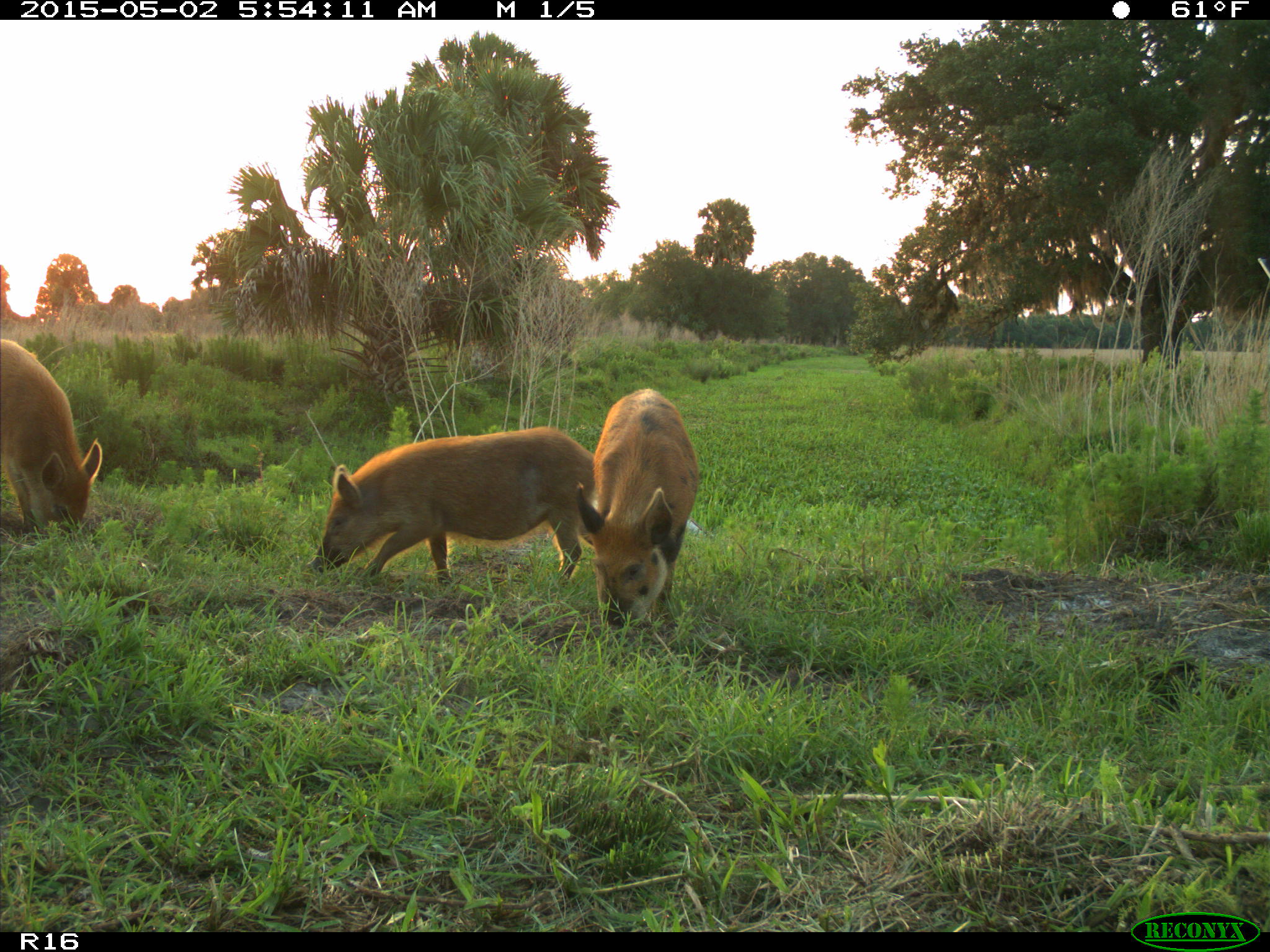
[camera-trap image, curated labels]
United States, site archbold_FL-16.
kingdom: Animalia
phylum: Chordata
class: Mammalia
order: Artiodactyla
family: Suidae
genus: Sus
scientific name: Sus scrofa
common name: wild boar